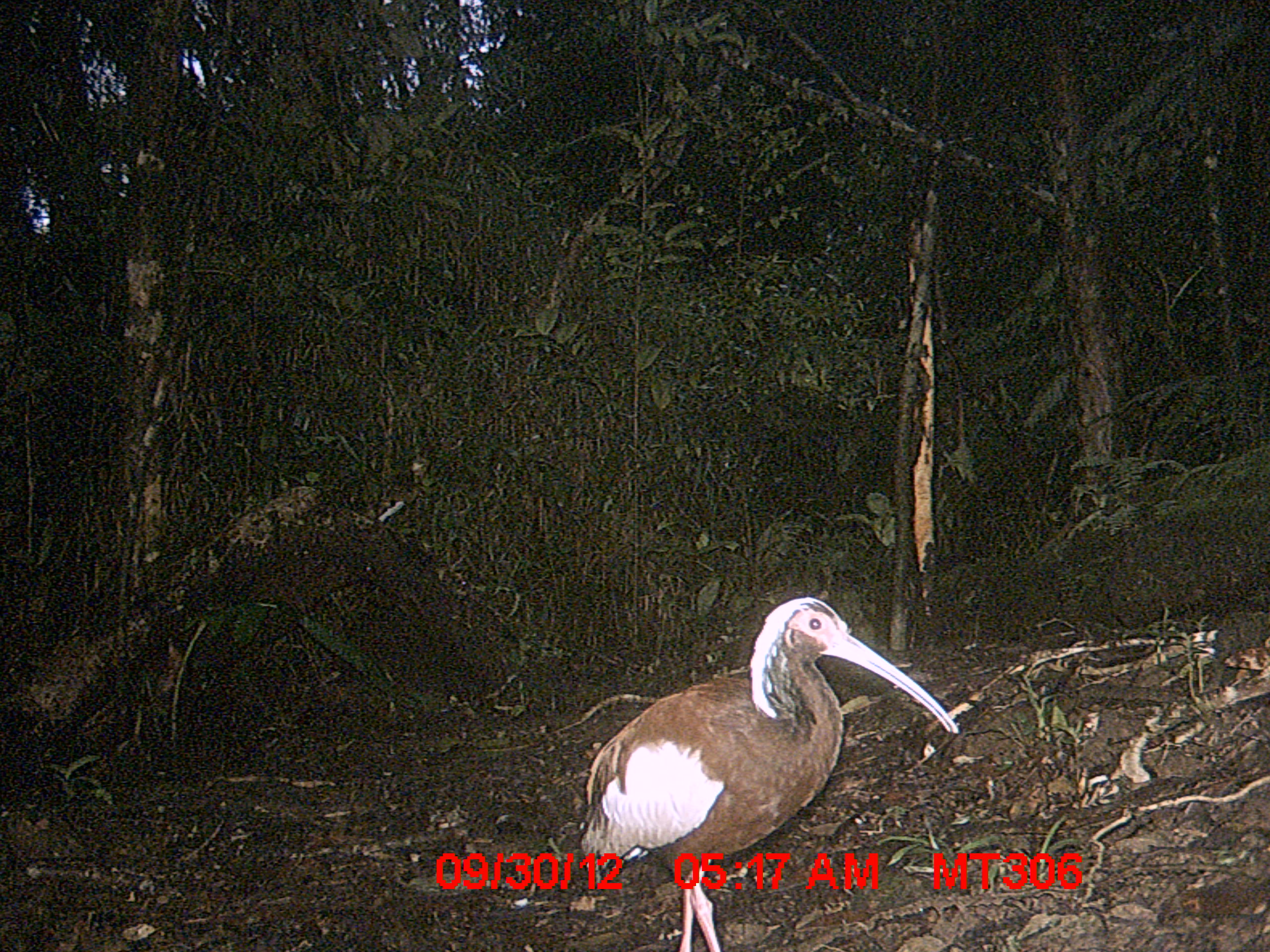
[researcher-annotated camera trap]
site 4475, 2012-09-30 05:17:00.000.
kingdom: Animalia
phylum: Chordata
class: Aves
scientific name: Aves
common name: bird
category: unknown bird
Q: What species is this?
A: Unknown bird (bird) (Aves).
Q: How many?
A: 1.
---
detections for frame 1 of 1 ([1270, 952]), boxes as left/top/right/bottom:
unknown bird: 580/595/960/951